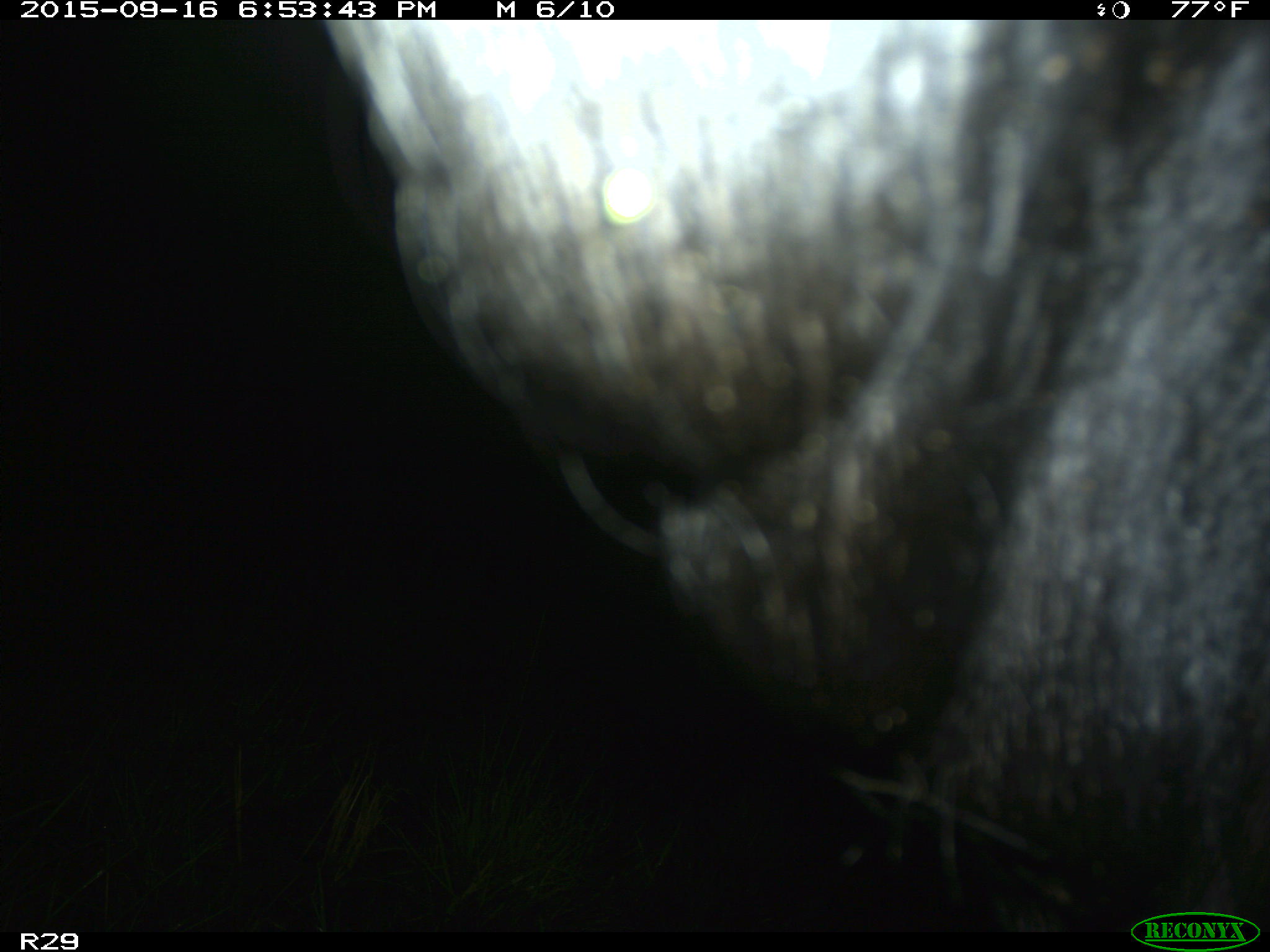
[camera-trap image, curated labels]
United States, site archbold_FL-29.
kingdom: Animalia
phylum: Chordata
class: Mammalia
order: Artiodactyla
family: Bovidae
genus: Bos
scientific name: Bos taurus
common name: domestic cow